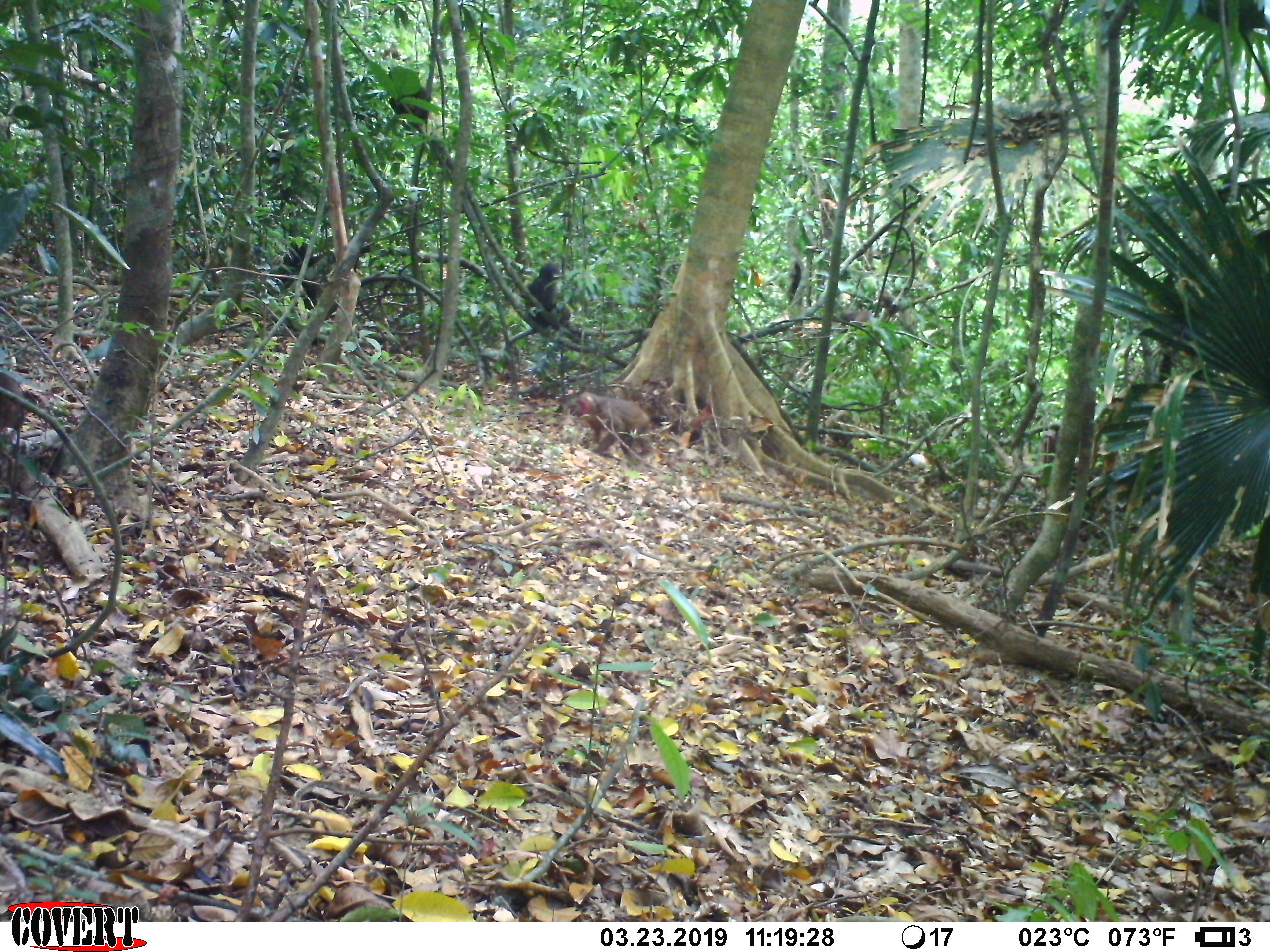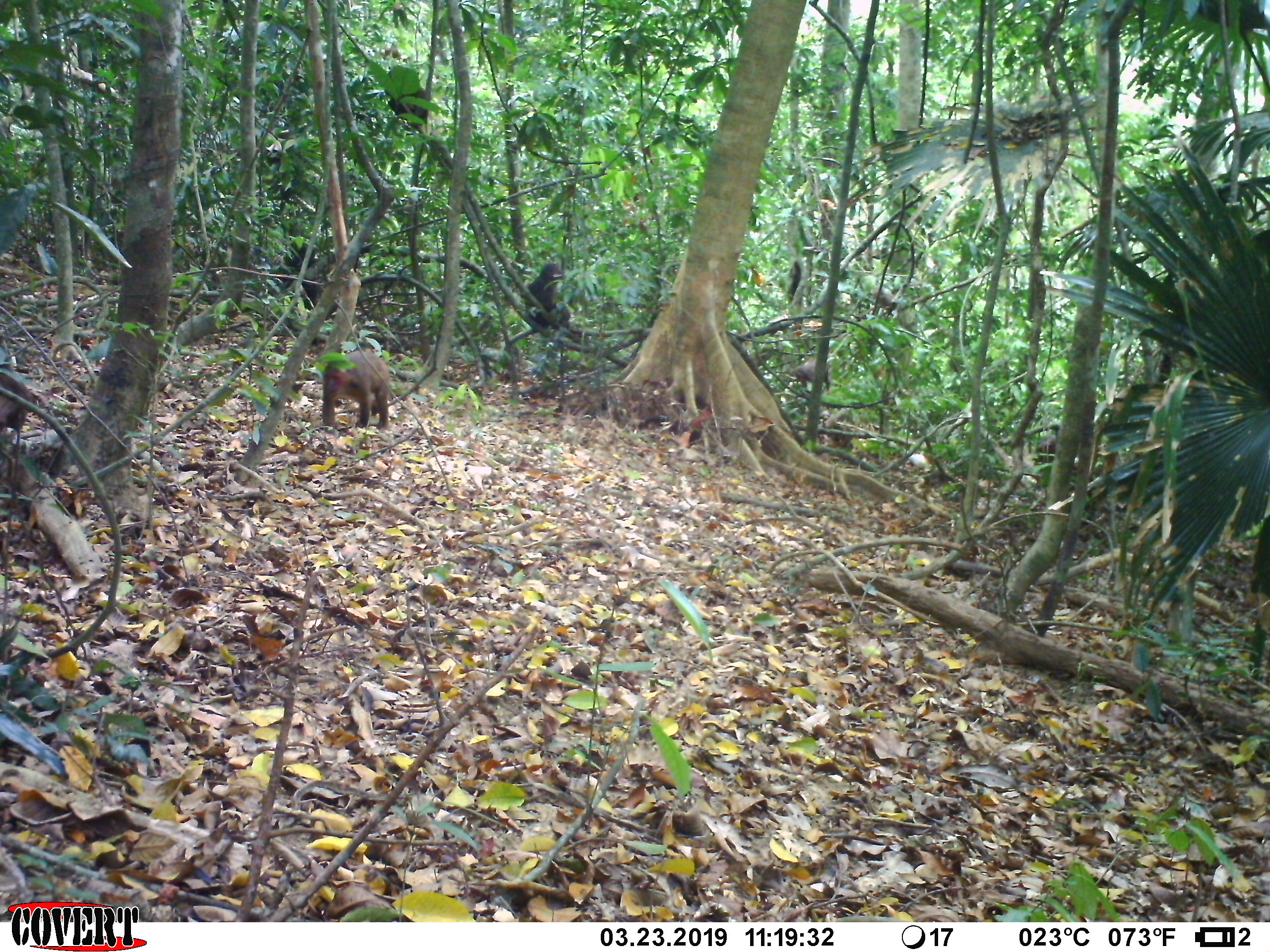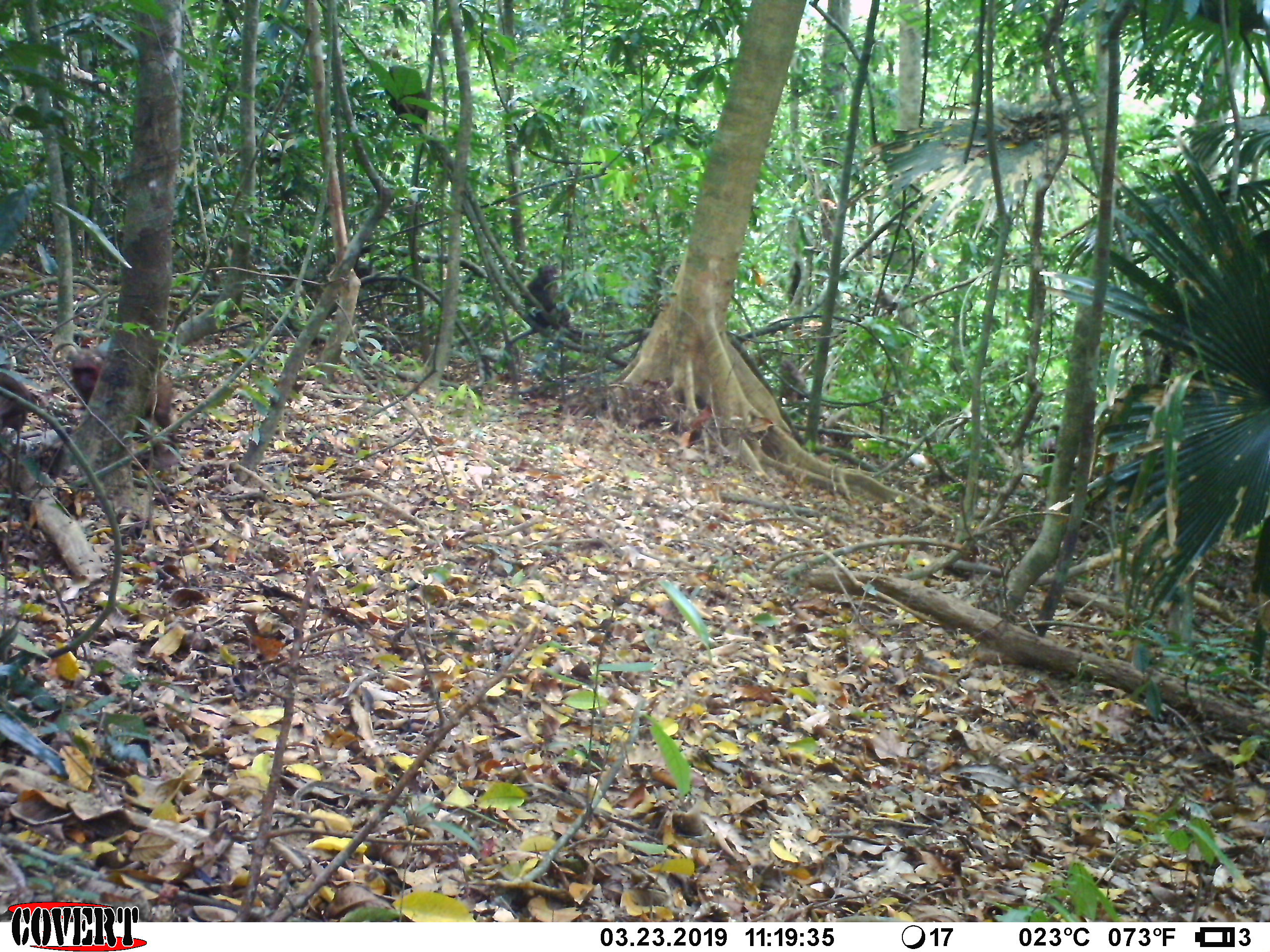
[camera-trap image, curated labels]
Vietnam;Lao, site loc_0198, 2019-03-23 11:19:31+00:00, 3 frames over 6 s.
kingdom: Animalia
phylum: Chordata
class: Mammalia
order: Primates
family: Cercopithecidae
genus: Macaca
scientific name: Macaca arctoides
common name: stump-tailed macaque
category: stump tailed macaque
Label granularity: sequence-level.